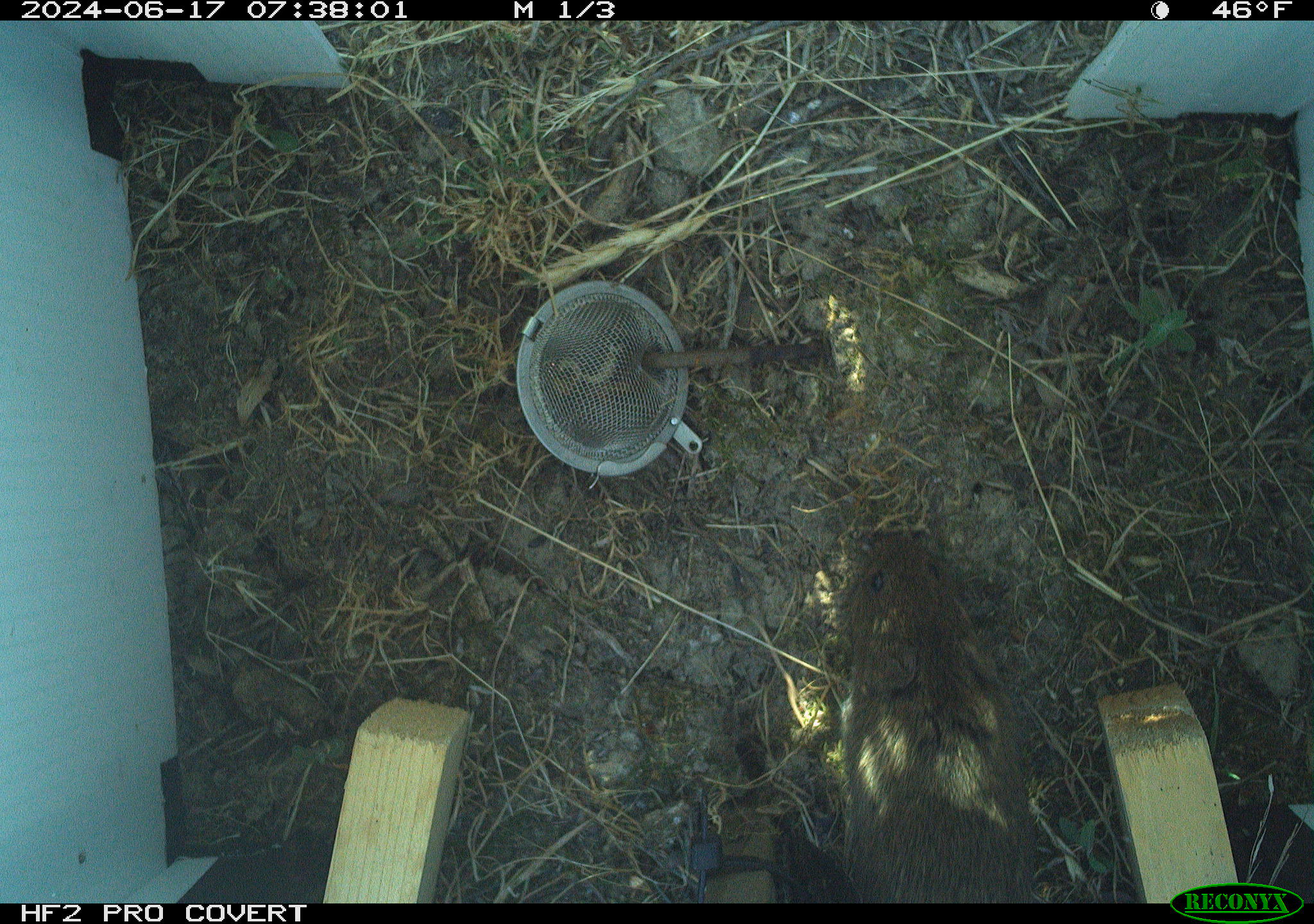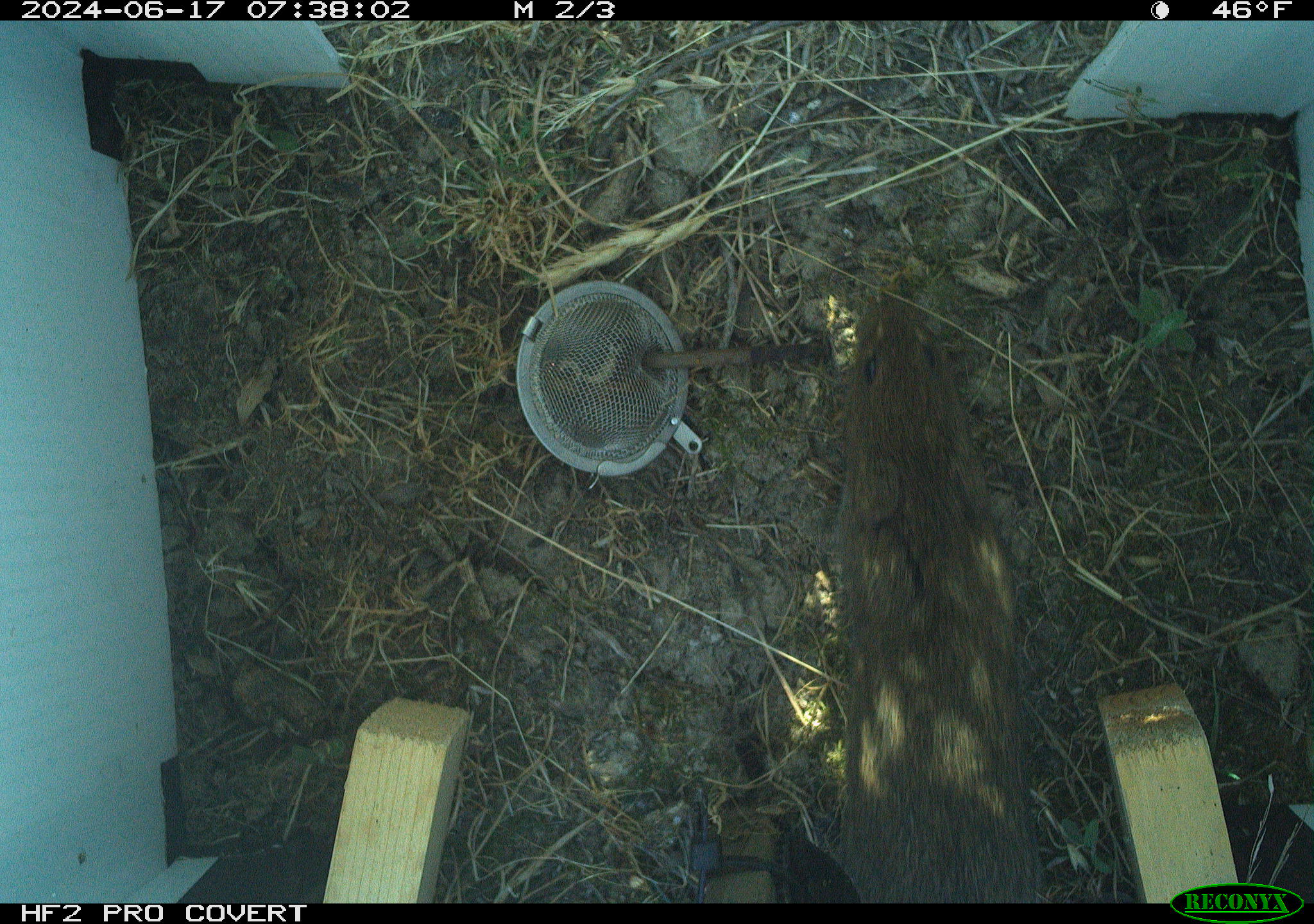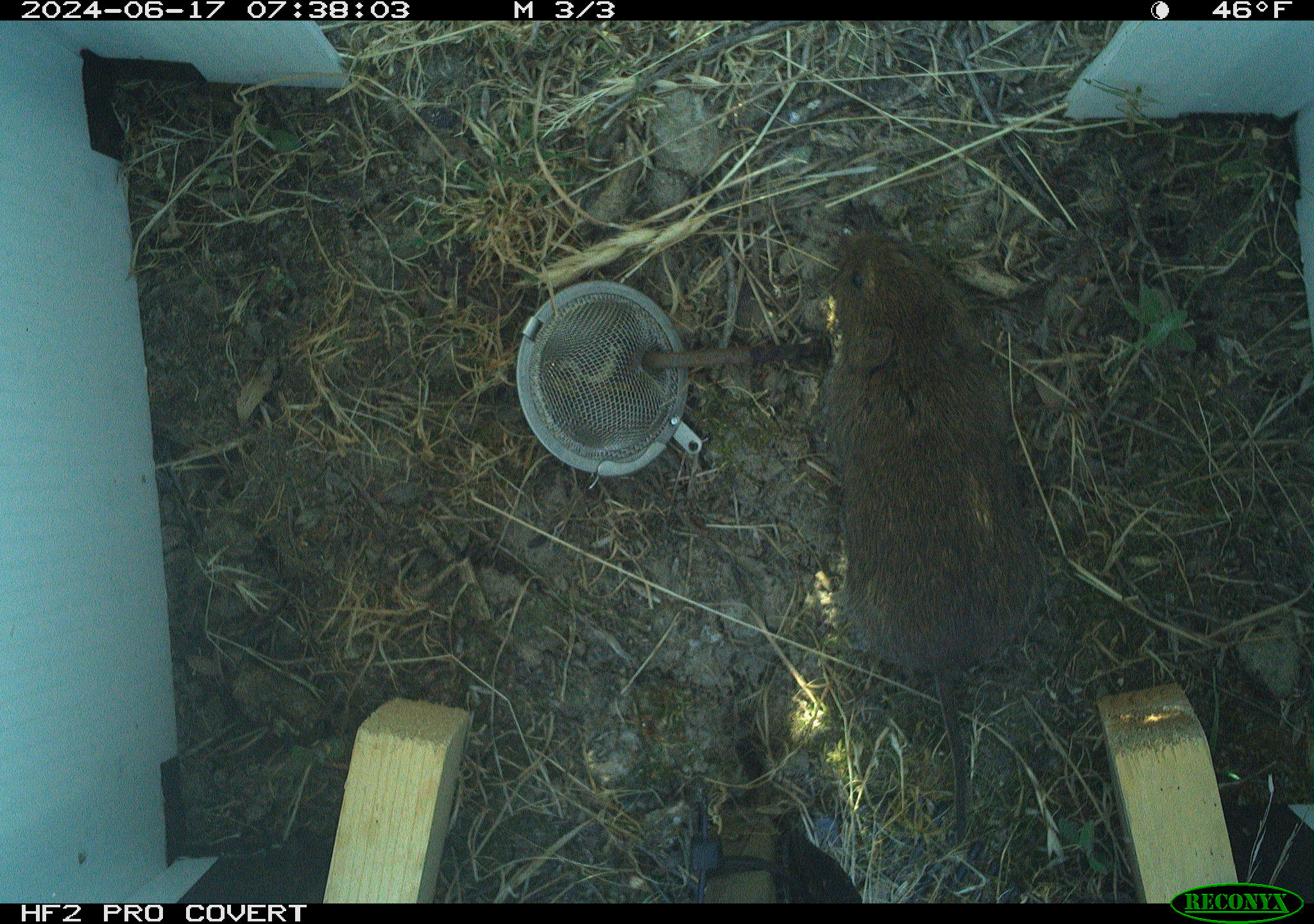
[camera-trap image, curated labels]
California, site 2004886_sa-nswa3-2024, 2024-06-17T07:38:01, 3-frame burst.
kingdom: Animalia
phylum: Chordata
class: Mammalia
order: Rodentia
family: Cricetidae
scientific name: Arvicolinae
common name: voles, lemmings, and muskrats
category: arvicolinae subfamily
Arvicolinae subfamily (voles, lemmings, and muskrats) (Arvicolinae).